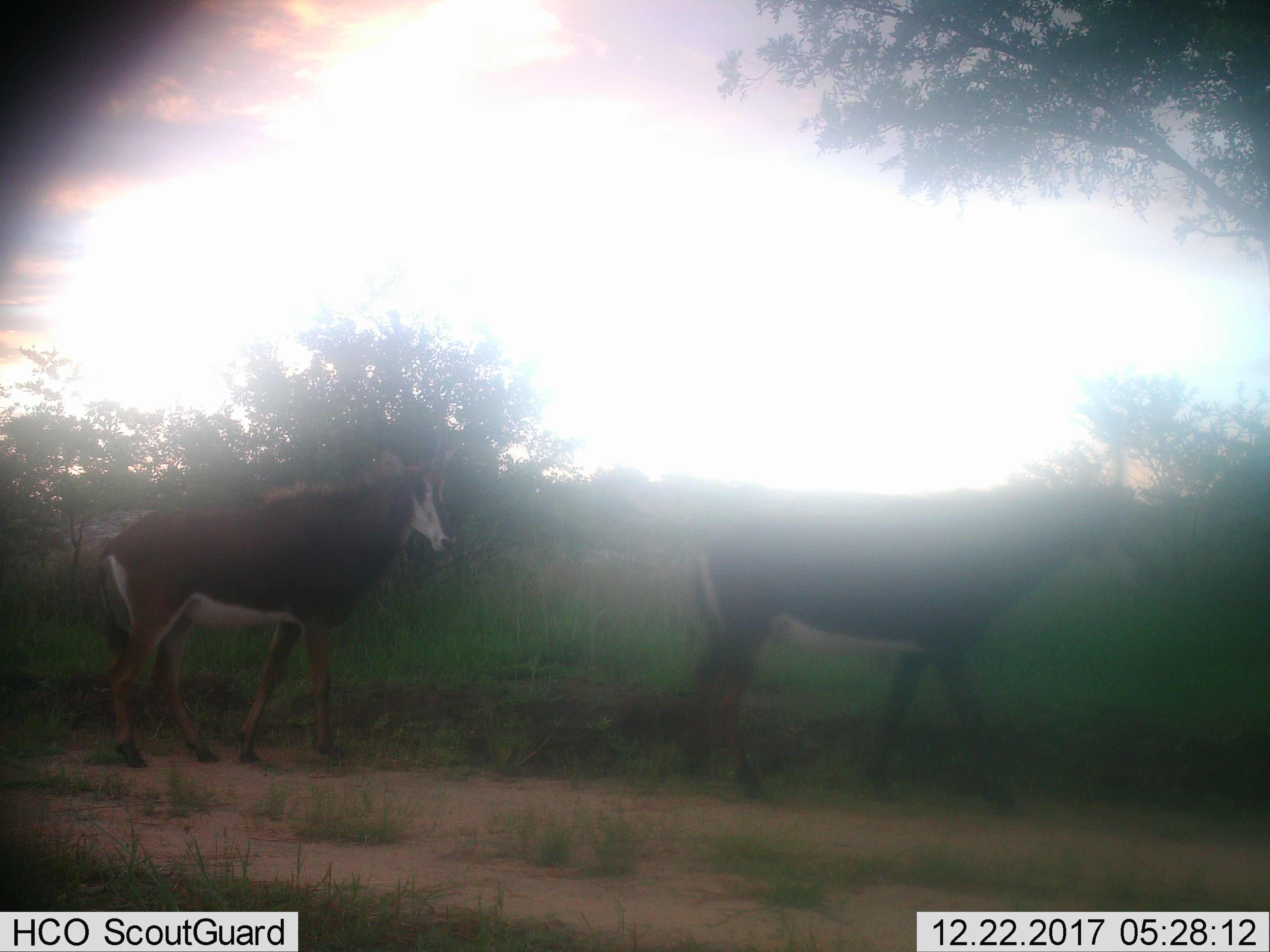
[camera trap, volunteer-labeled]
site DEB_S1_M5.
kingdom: Animalia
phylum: Chordata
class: Mammalia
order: Artiodactyla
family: Bovidae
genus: Hippotragus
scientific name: Hippotragus niger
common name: sable antelope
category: sable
Sable (sable antelope) (Hippotragus niger), count 2. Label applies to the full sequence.